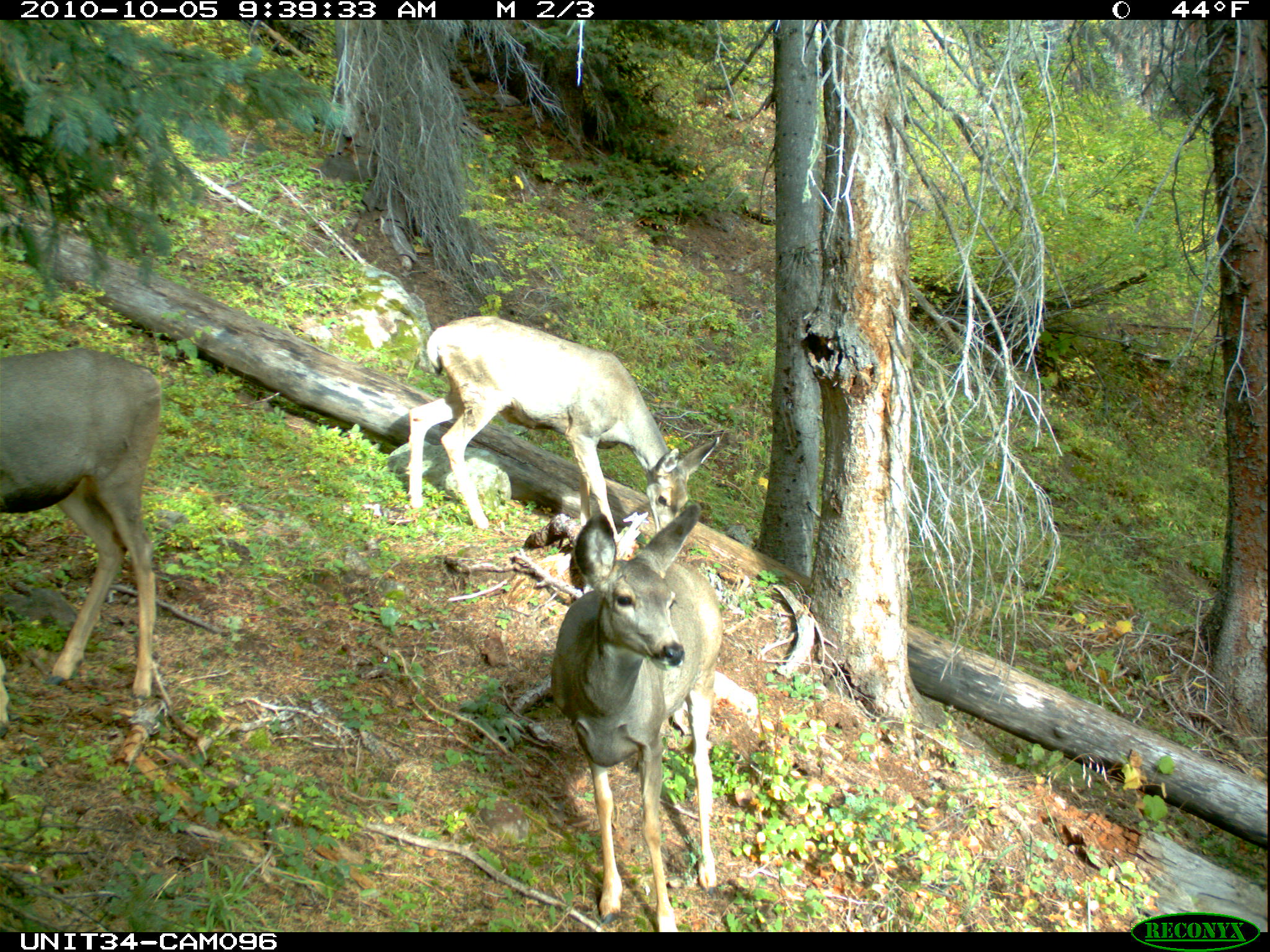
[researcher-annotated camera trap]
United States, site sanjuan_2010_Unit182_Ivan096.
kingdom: Animalia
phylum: Chordata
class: Mammalia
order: Artiodactyla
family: Cervidae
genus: Odocoileus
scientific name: Odocoileus hemionus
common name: mule deer